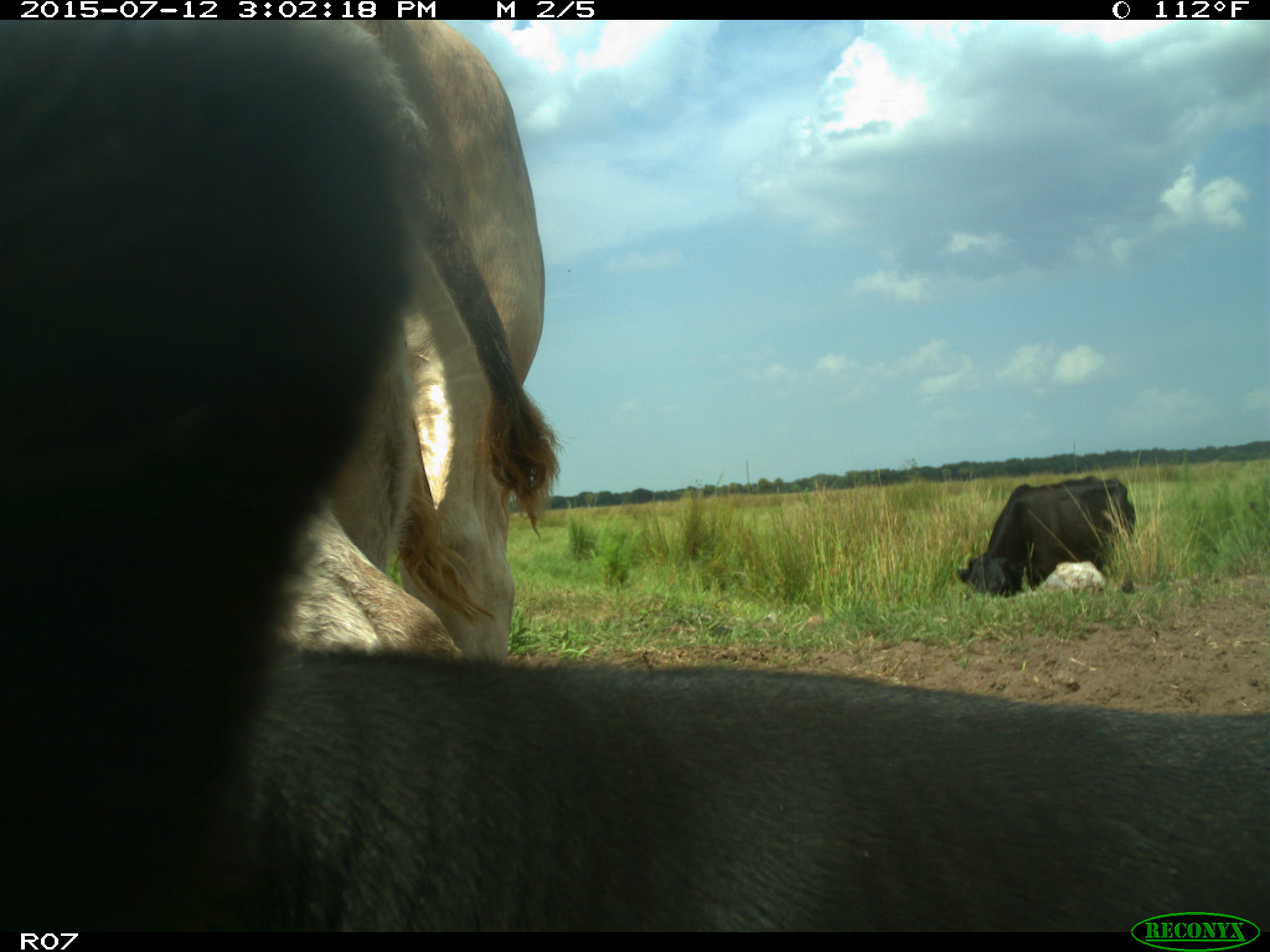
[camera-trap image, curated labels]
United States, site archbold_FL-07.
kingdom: Animalia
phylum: Chordata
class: Mammalia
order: Artiodactyla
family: Bovidae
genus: Bos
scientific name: Bos taurus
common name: domestic cow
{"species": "Bos taurus (domestic cow)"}